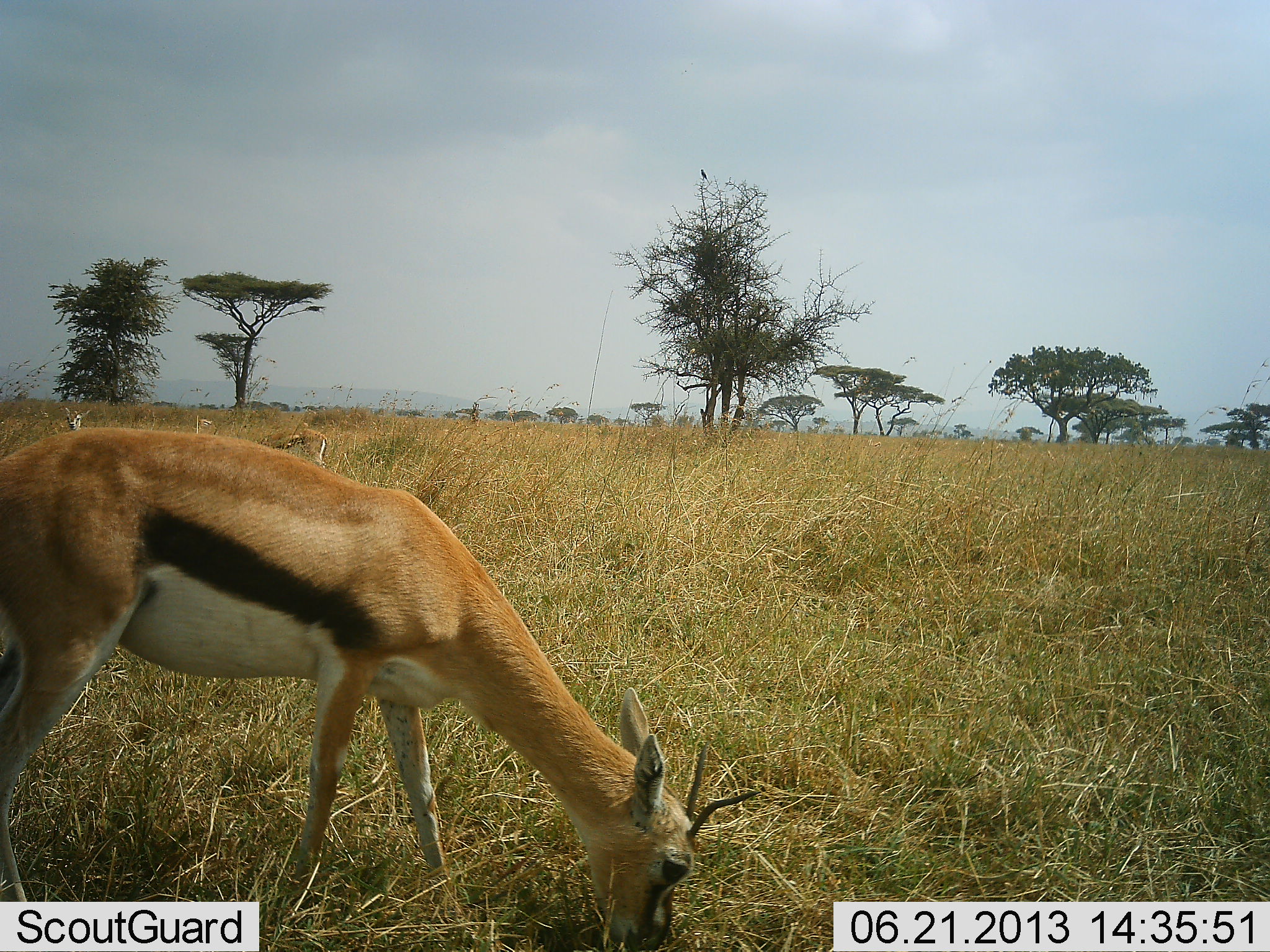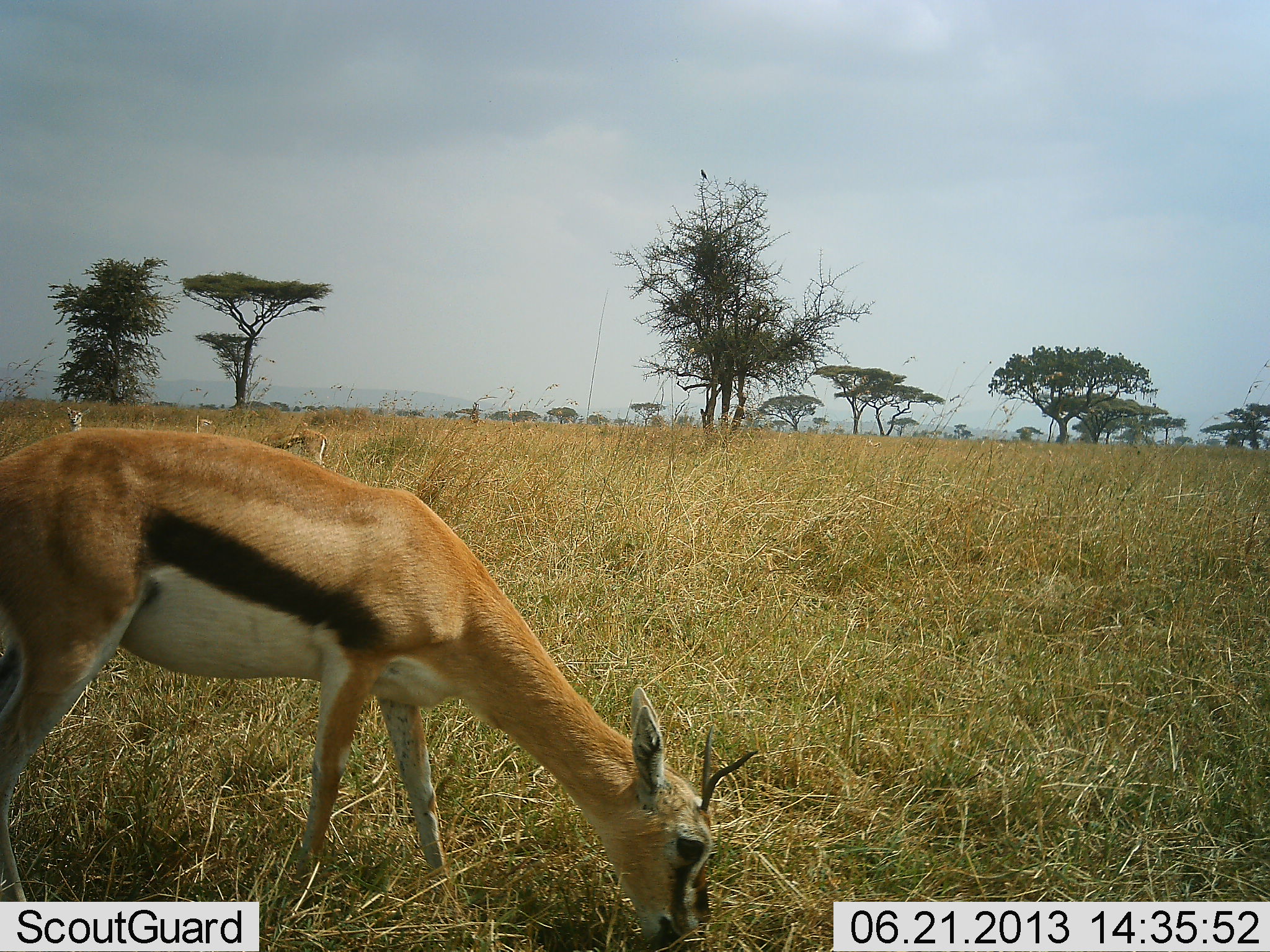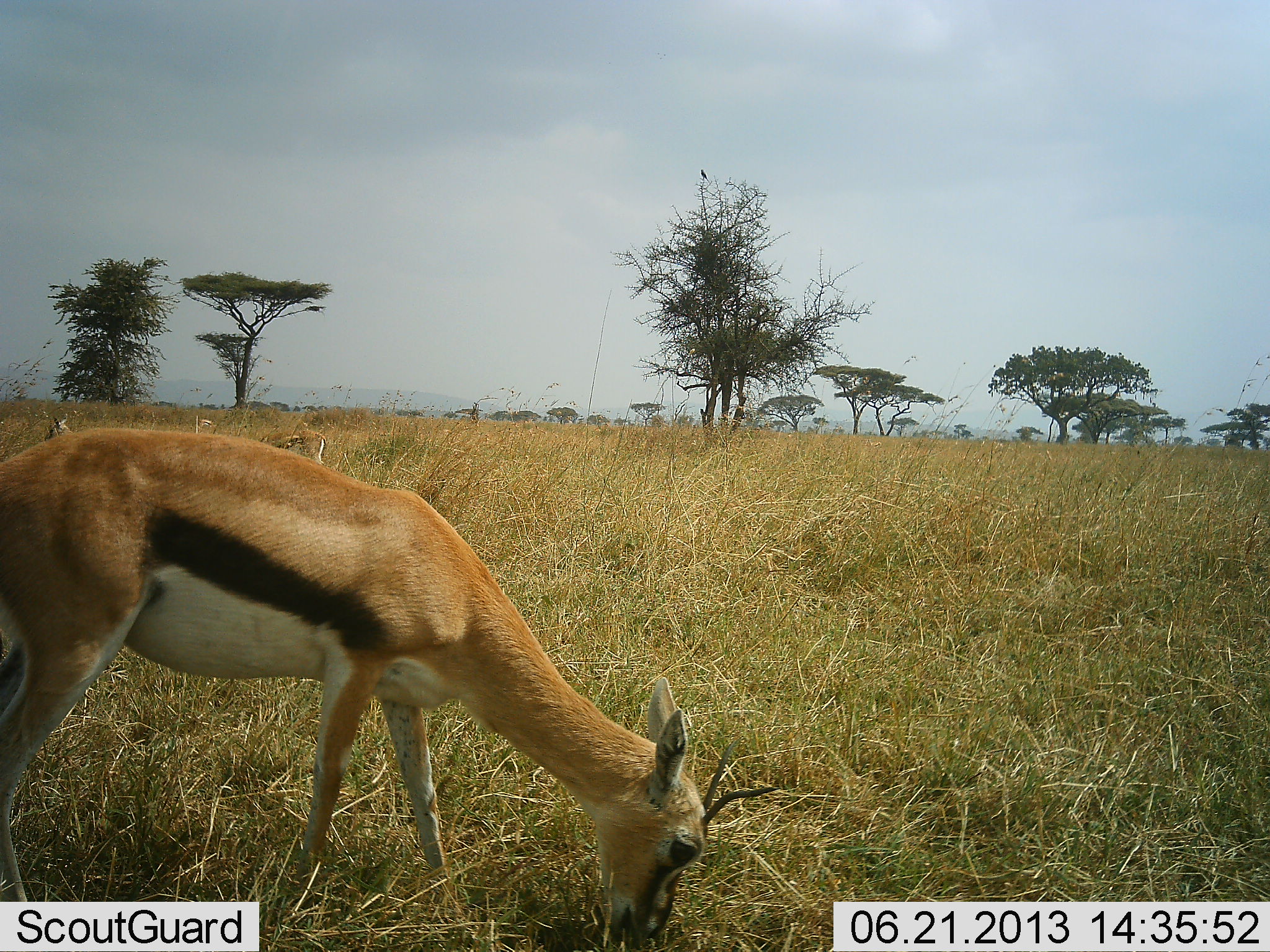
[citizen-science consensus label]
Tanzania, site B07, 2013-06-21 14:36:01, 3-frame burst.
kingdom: Animalia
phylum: Chordata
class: Mammalia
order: Artiodactyla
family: Bovidae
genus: Eudorcas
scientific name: Eudorcas thomsonii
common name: thomson's gazelle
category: gazellethomsons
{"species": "gazellethomsons (thomson's gazelle) (Eudorcas thomsonii)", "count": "3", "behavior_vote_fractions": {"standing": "48%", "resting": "0%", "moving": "0%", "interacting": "0%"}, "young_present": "0%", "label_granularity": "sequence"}